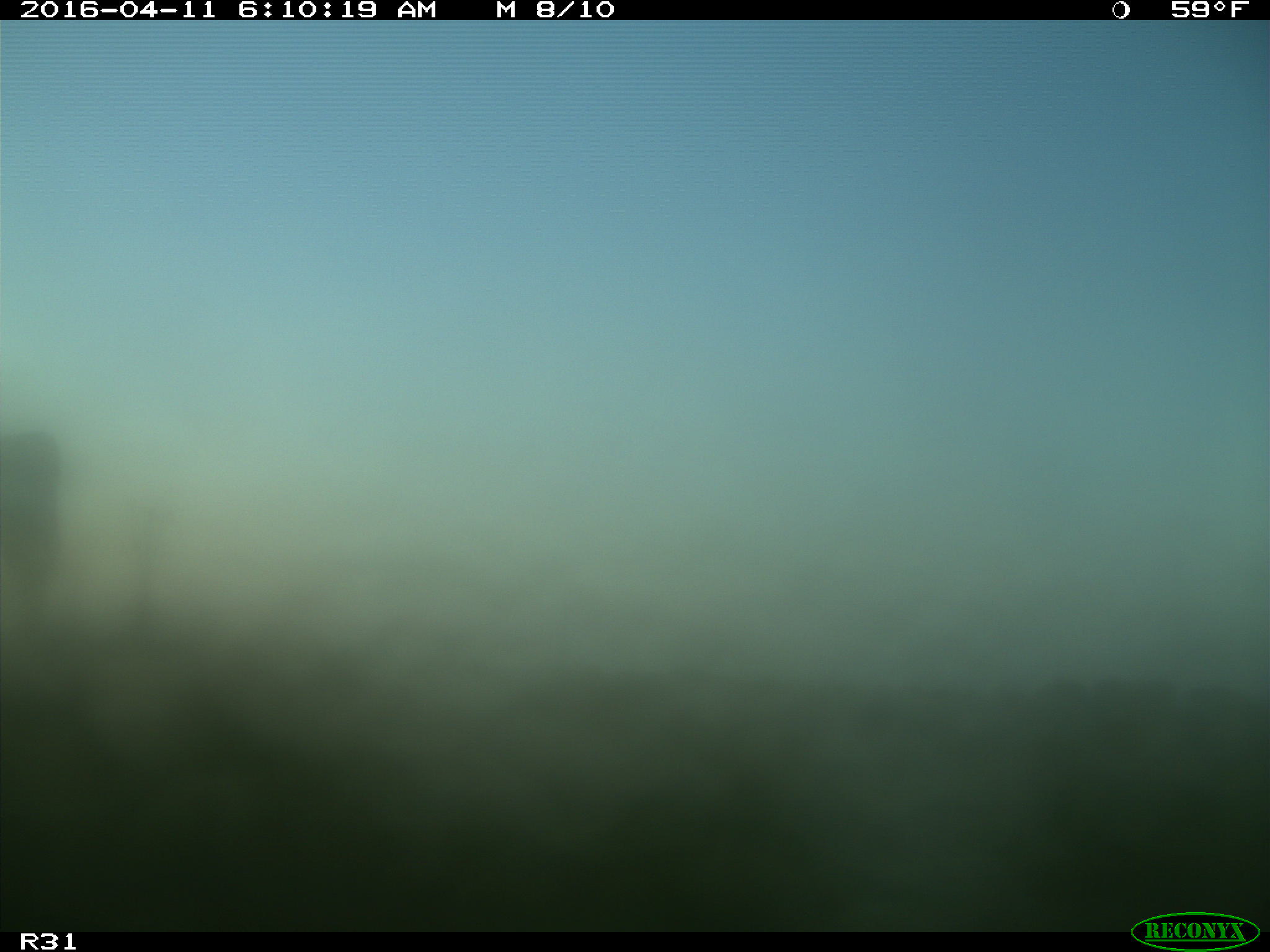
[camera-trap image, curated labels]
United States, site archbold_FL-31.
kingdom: Animalia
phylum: Chordata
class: Mammalia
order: Artiodactyla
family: Bovidae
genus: Bos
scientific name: Bos taurus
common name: domestic cow